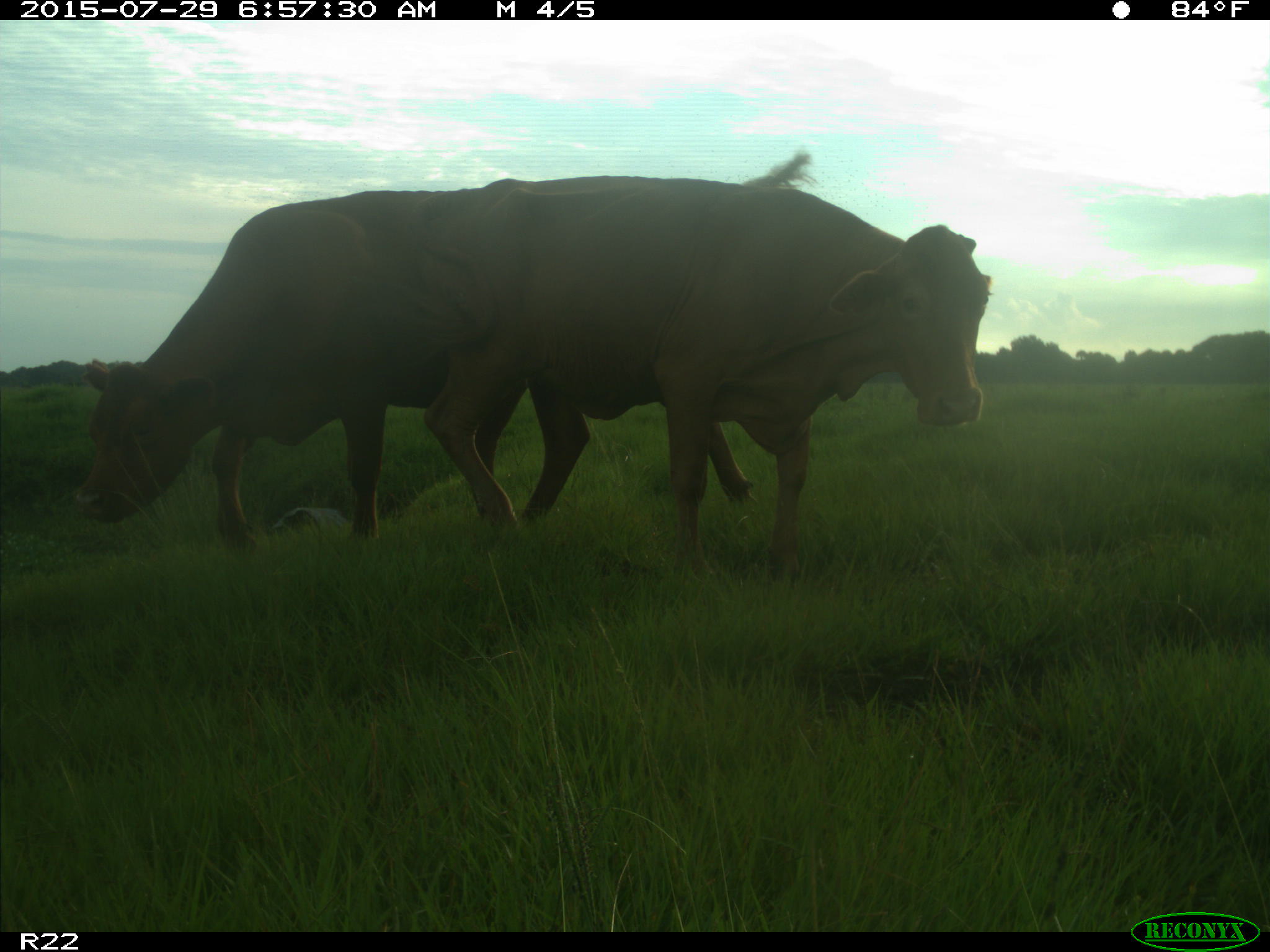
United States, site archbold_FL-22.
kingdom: Animalia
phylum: Chordata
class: Mammalia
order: Artiodactyla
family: Bovidae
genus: Bos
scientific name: Bos taurus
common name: domestic cow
Bos taurus (domestic cow).